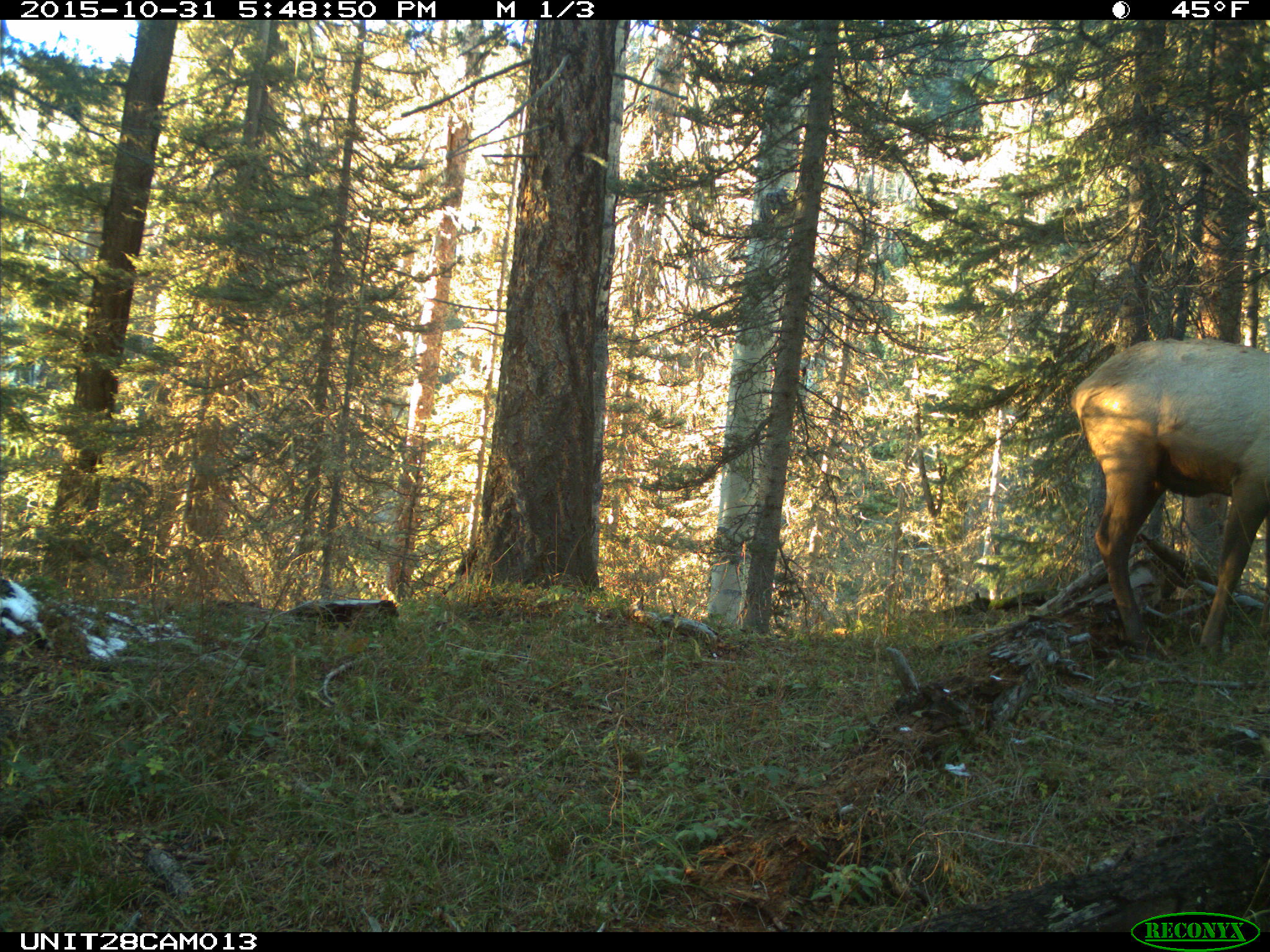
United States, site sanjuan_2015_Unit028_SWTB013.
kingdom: Animalia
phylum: Chordata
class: Mammalia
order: Artiodactyla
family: Cervidae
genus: Cervus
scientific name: Cervus elaphus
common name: red deer